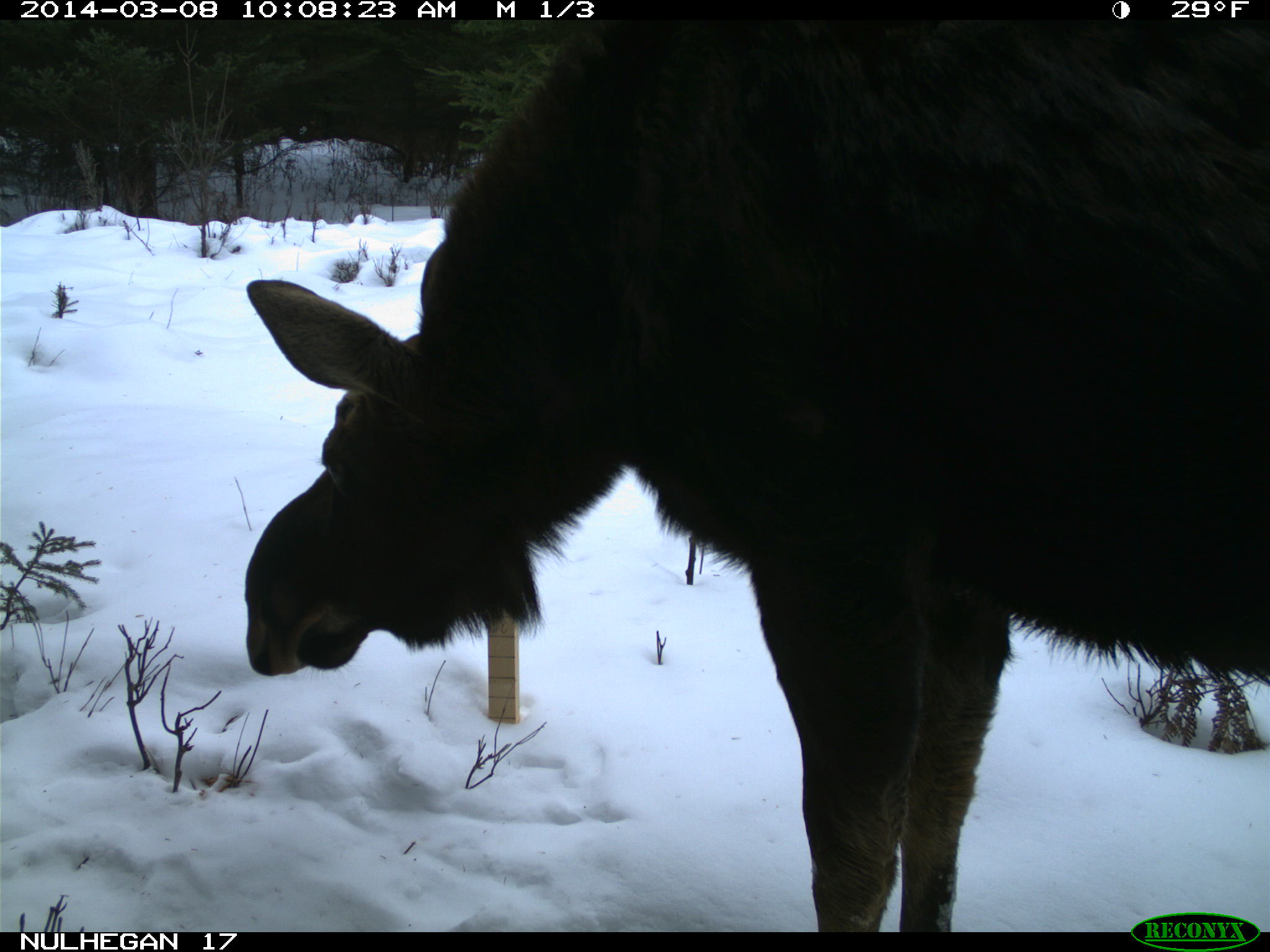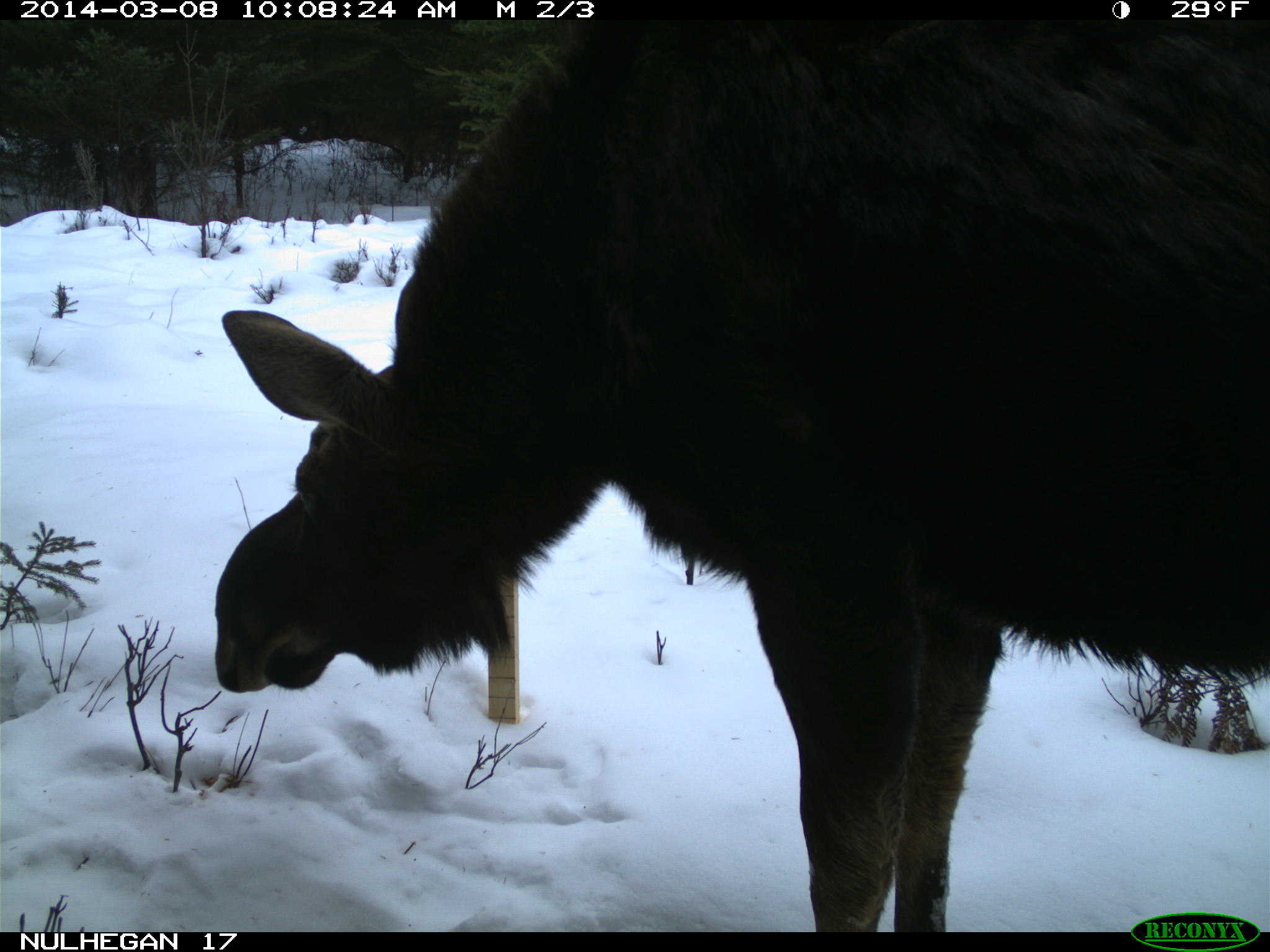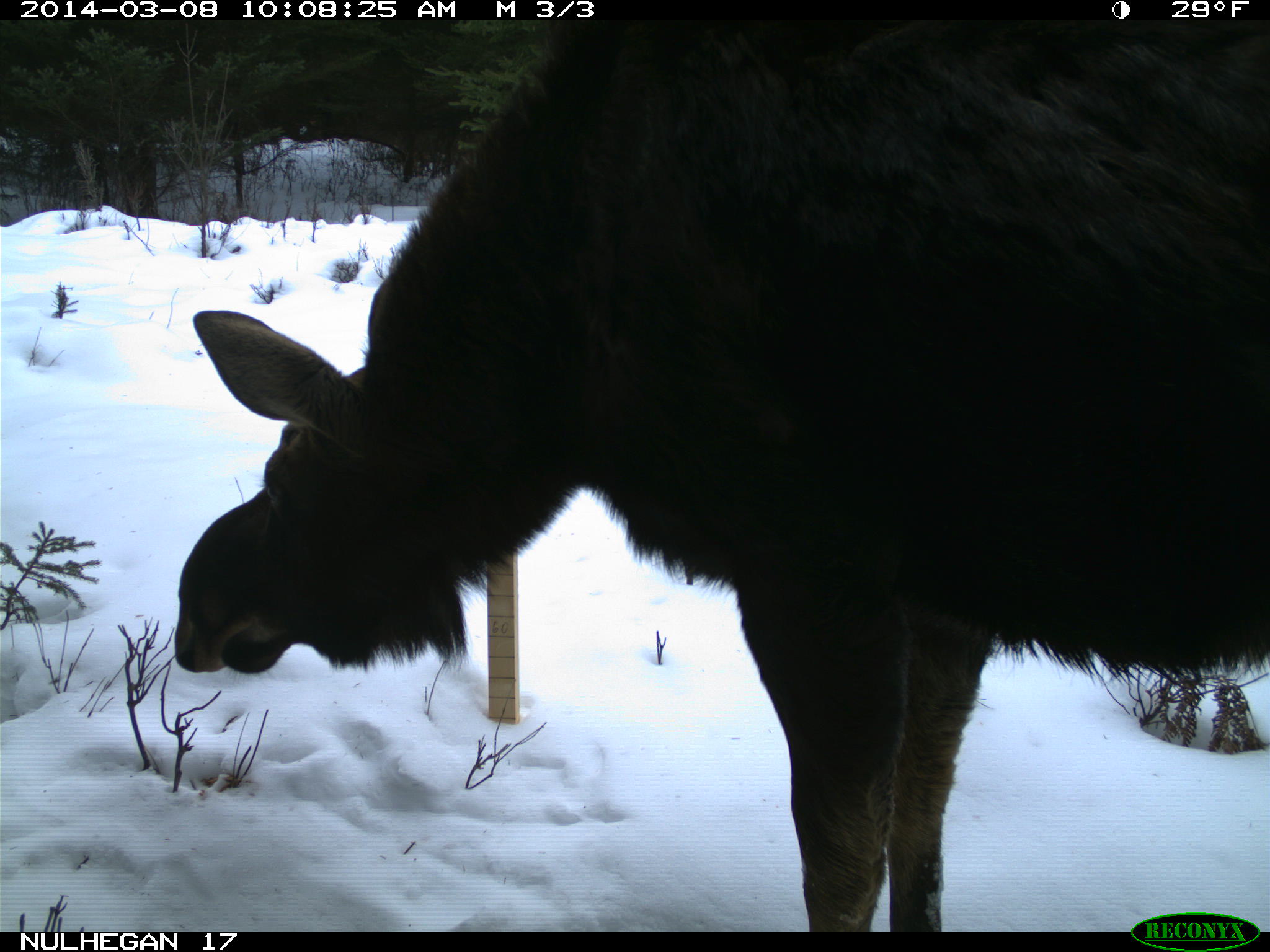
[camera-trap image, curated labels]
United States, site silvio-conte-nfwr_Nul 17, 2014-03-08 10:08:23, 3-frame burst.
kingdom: Animalia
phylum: Chordata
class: Mammalia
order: Artiodactyla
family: Cervidae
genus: Alces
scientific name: Alces alces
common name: moose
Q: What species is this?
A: Moose (Alces alces).